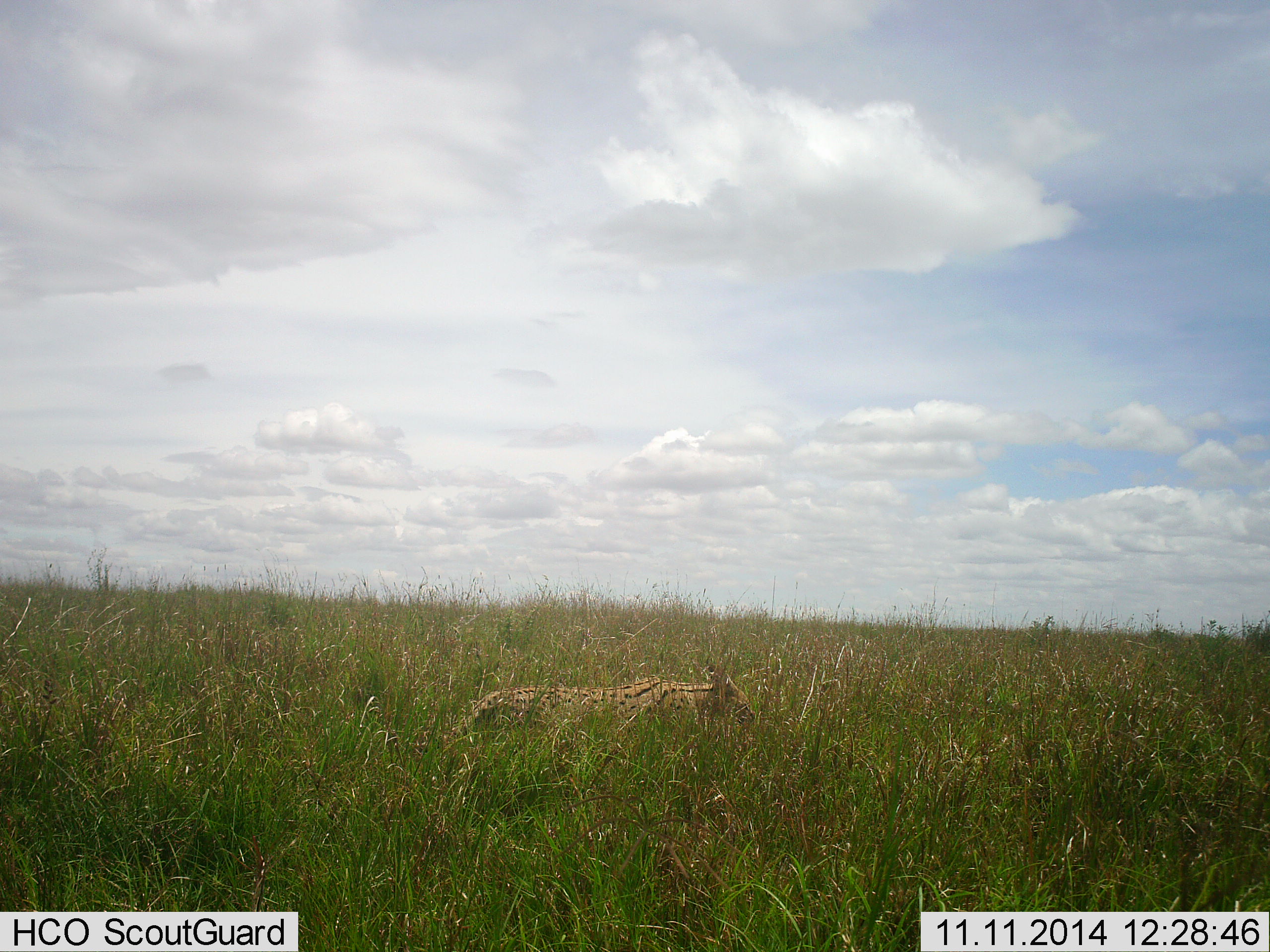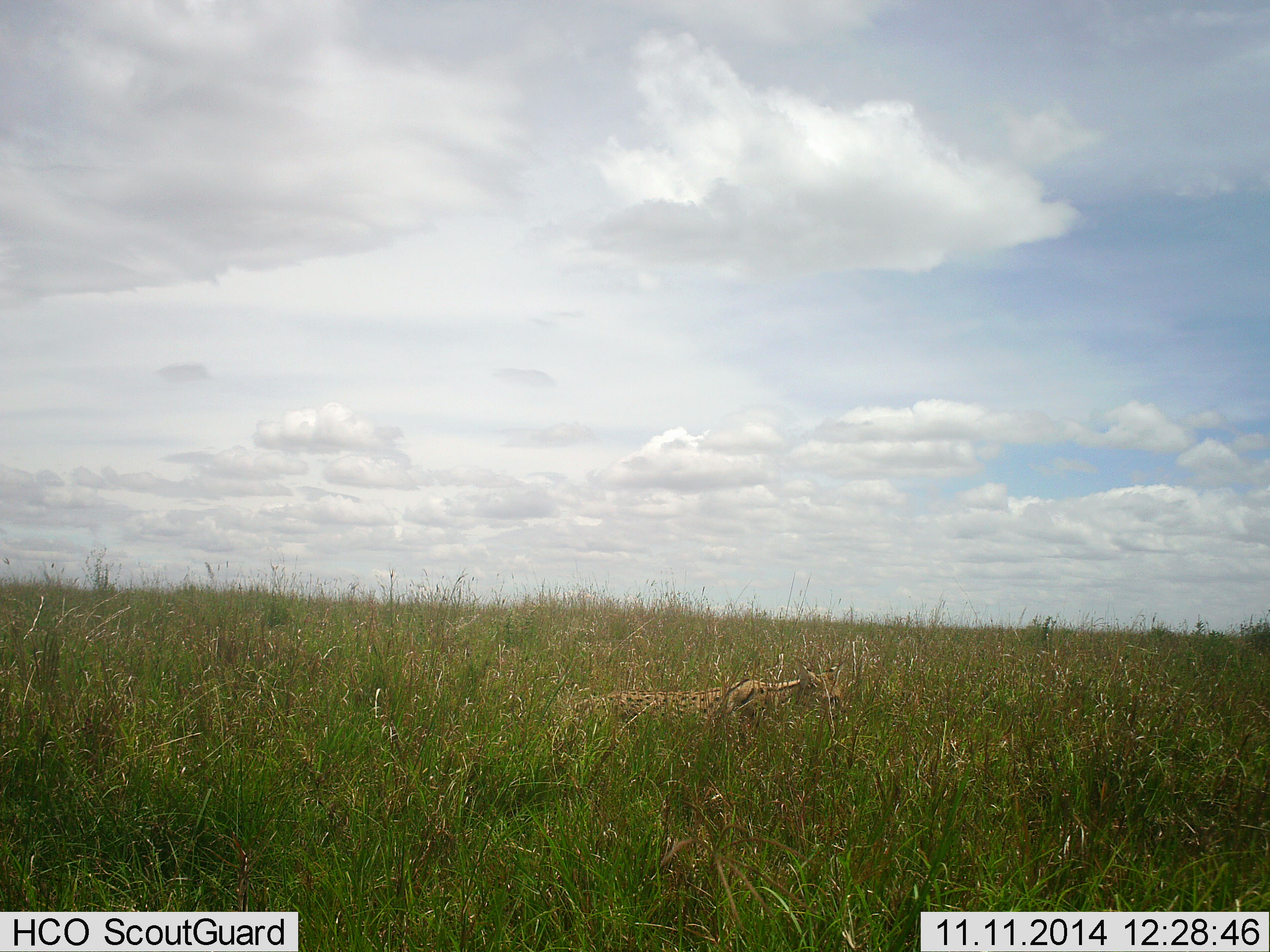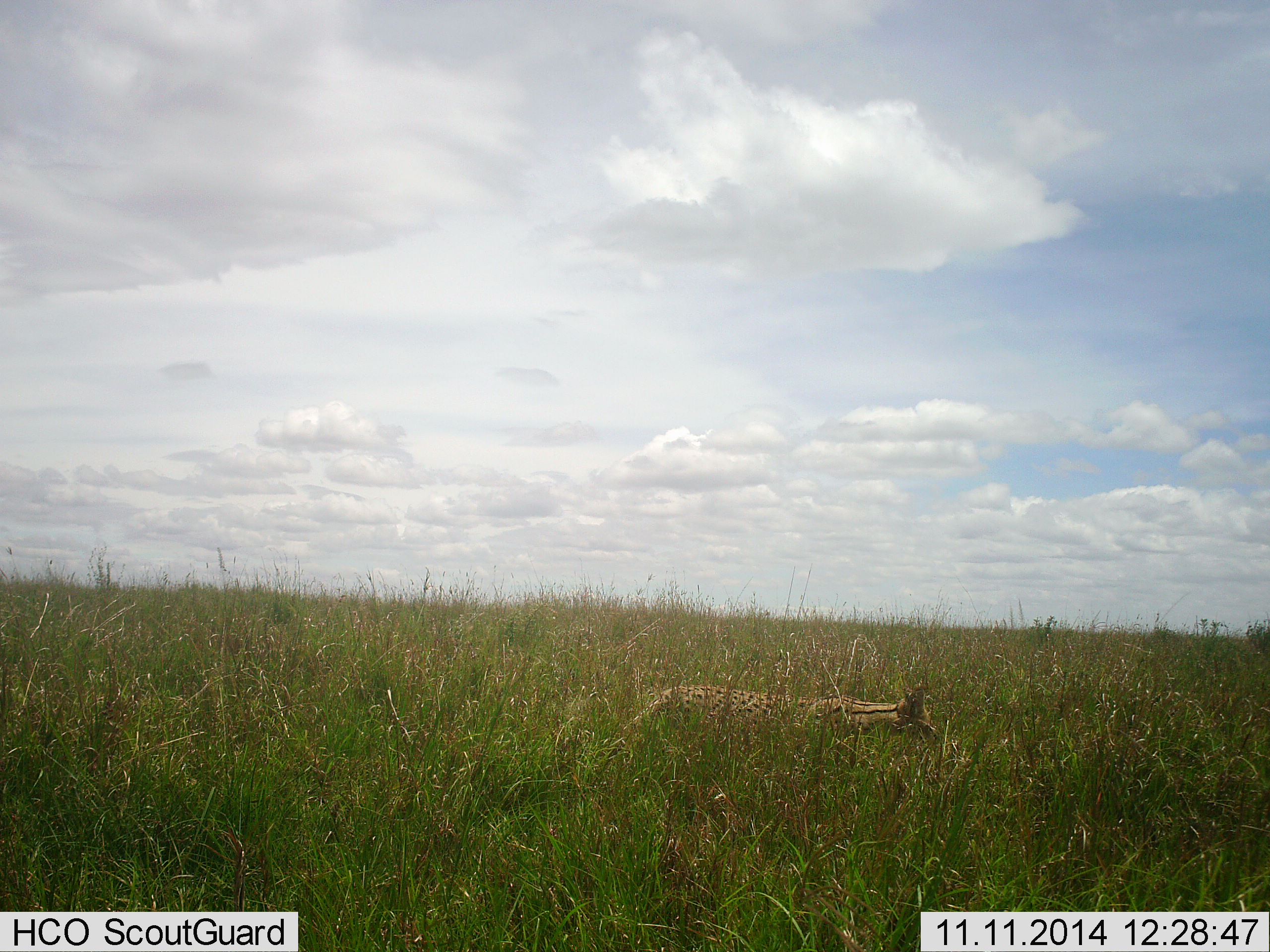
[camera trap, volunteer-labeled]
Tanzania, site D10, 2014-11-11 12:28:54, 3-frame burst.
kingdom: Animalia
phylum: Chordata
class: Mammalia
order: Carnivora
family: Felidae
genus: Leptailurus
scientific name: Leptailurus serval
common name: serval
Serval (Leptailurus serval), count 1. Behavior (volunteer vote fractions): standing 0%, resting 0%, moving 100%, interacting 0%. Young present (vote fraction): 0%. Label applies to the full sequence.